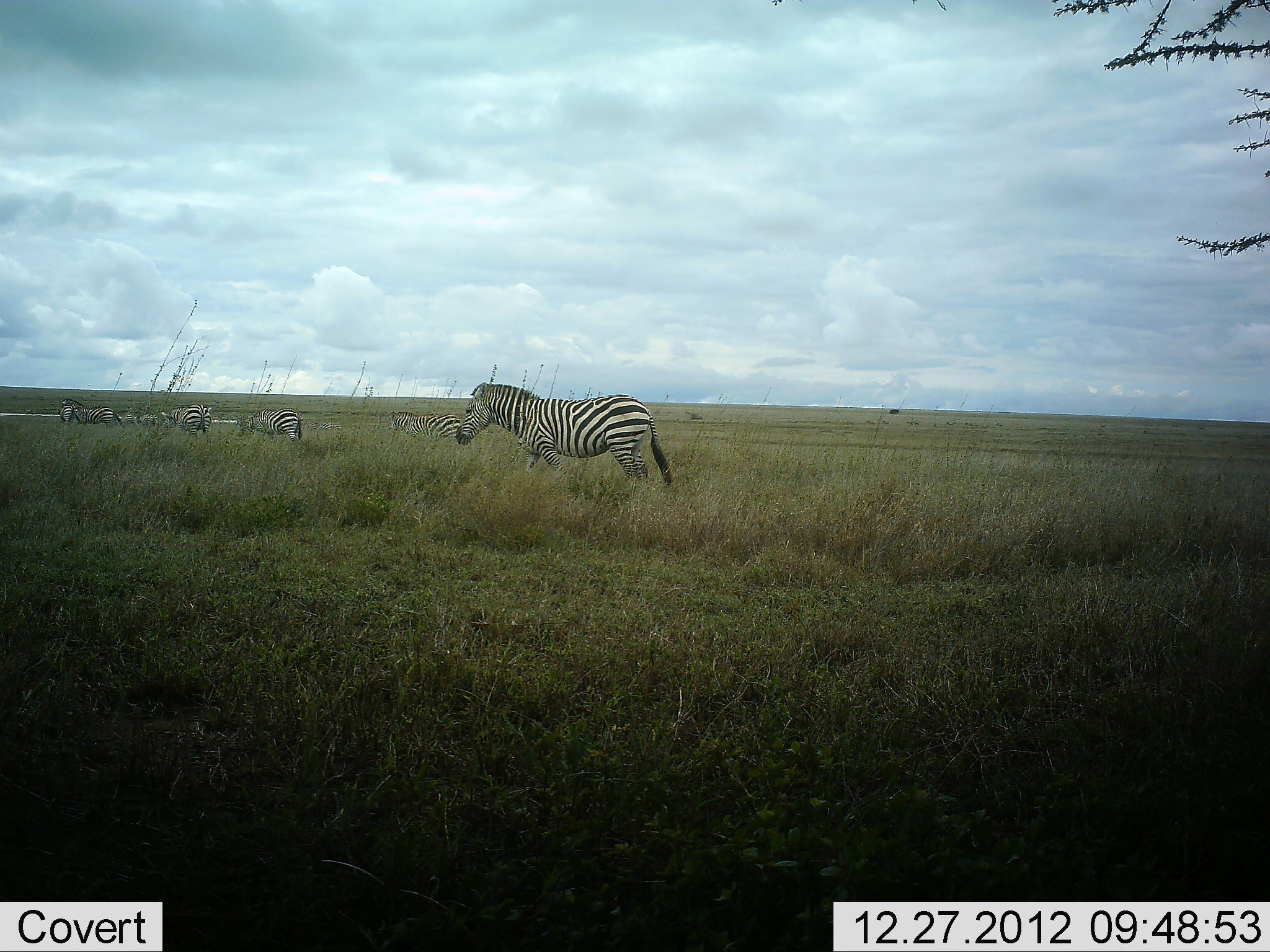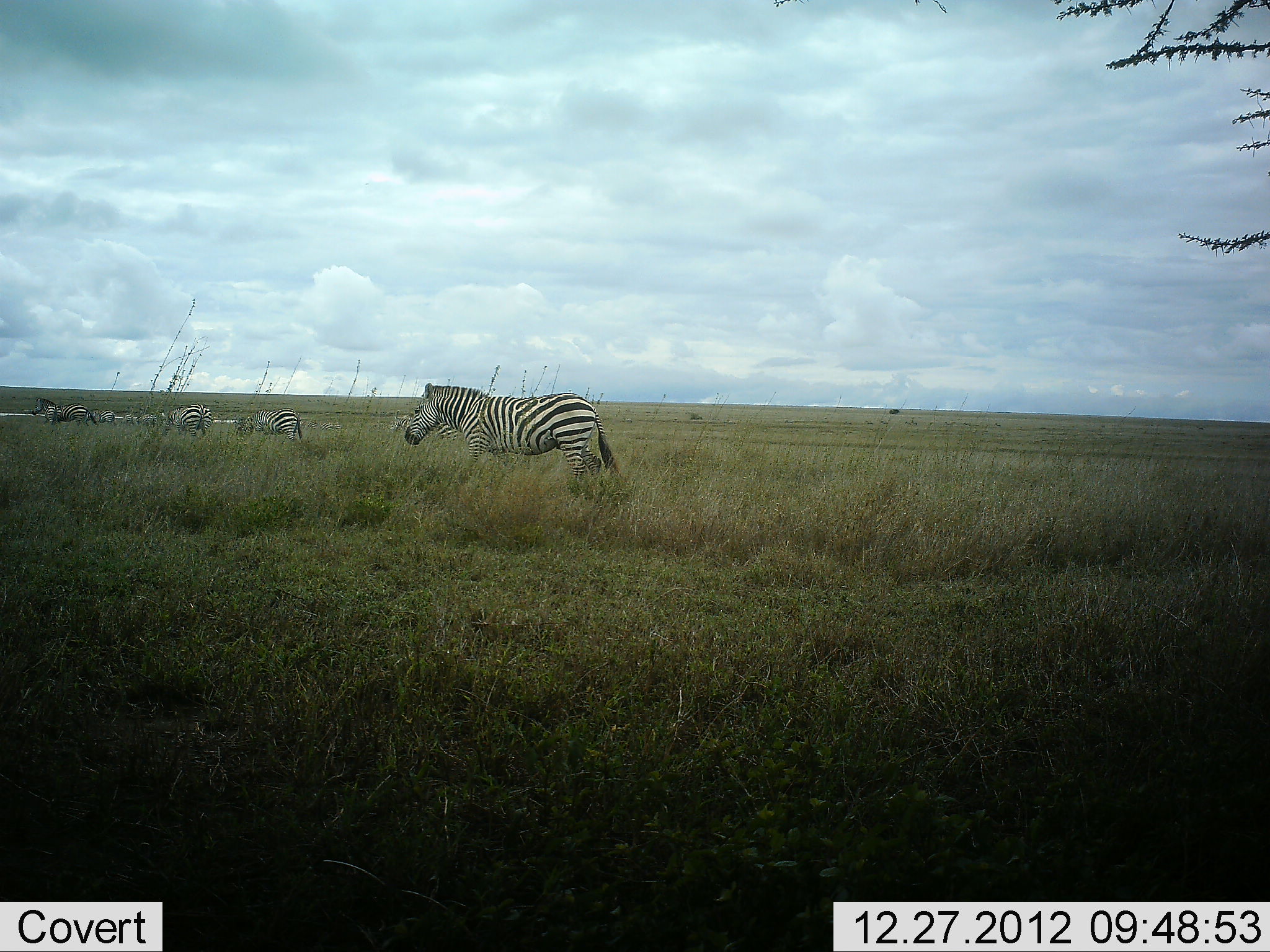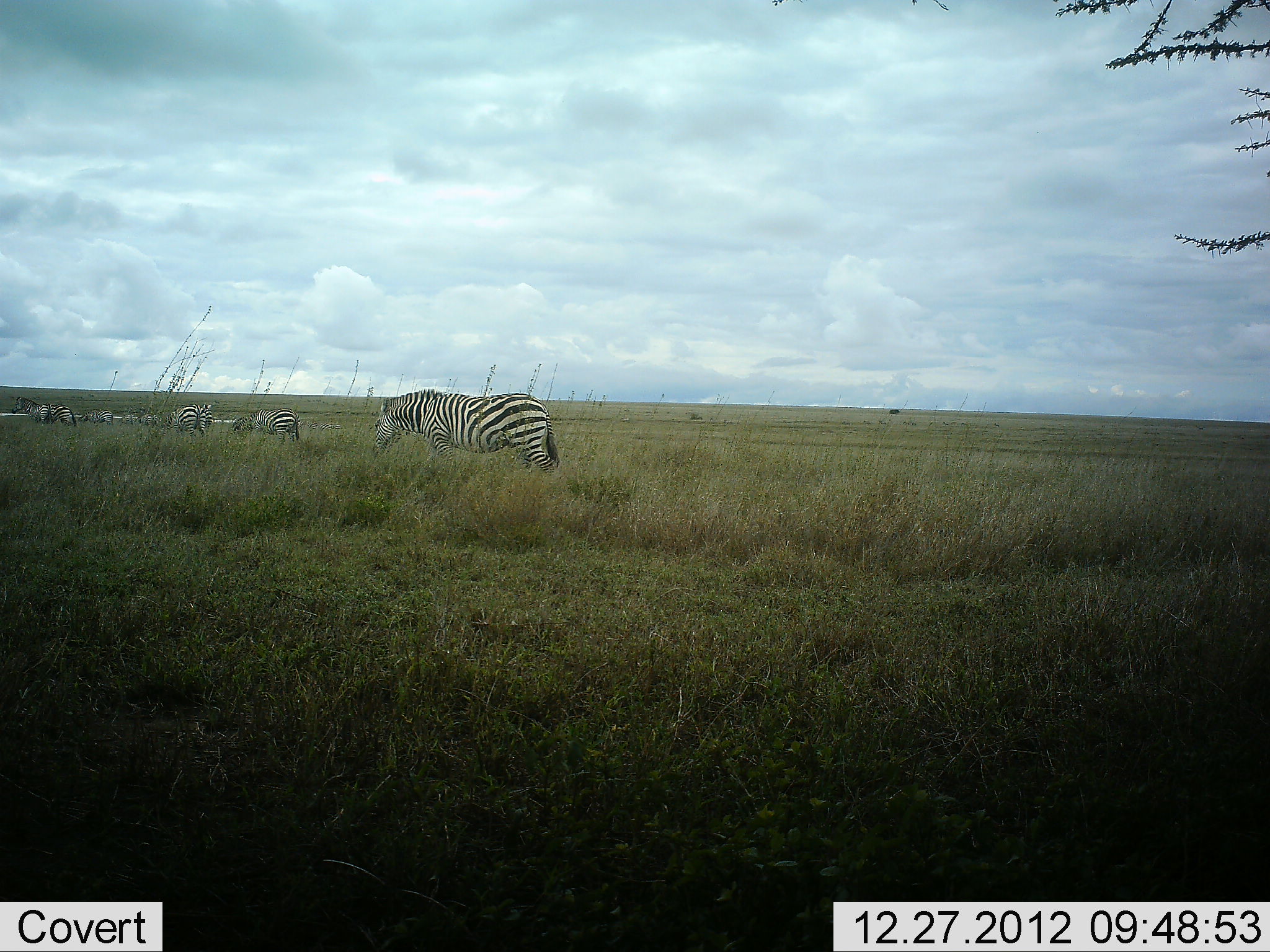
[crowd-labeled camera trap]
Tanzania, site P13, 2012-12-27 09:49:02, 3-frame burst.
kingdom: Animalia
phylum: Chordata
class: Mammalia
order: Perissodactyla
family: Equidae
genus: Equus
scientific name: Equus quagga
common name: plains zebra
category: zebra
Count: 7.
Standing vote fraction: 50%.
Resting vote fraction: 0%.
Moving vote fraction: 100%.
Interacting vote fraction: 0%.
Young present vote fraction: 0%.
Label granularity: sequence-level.